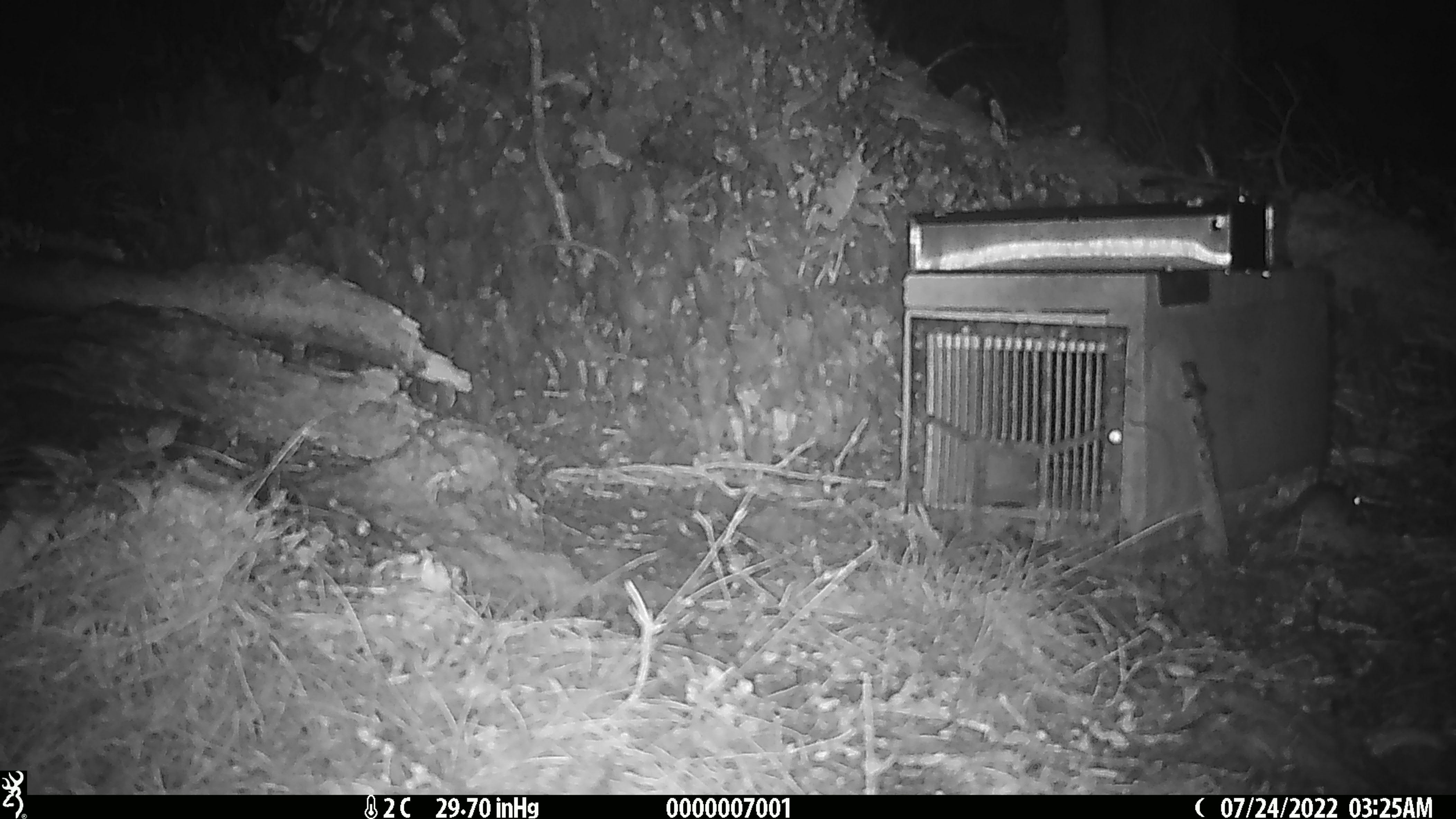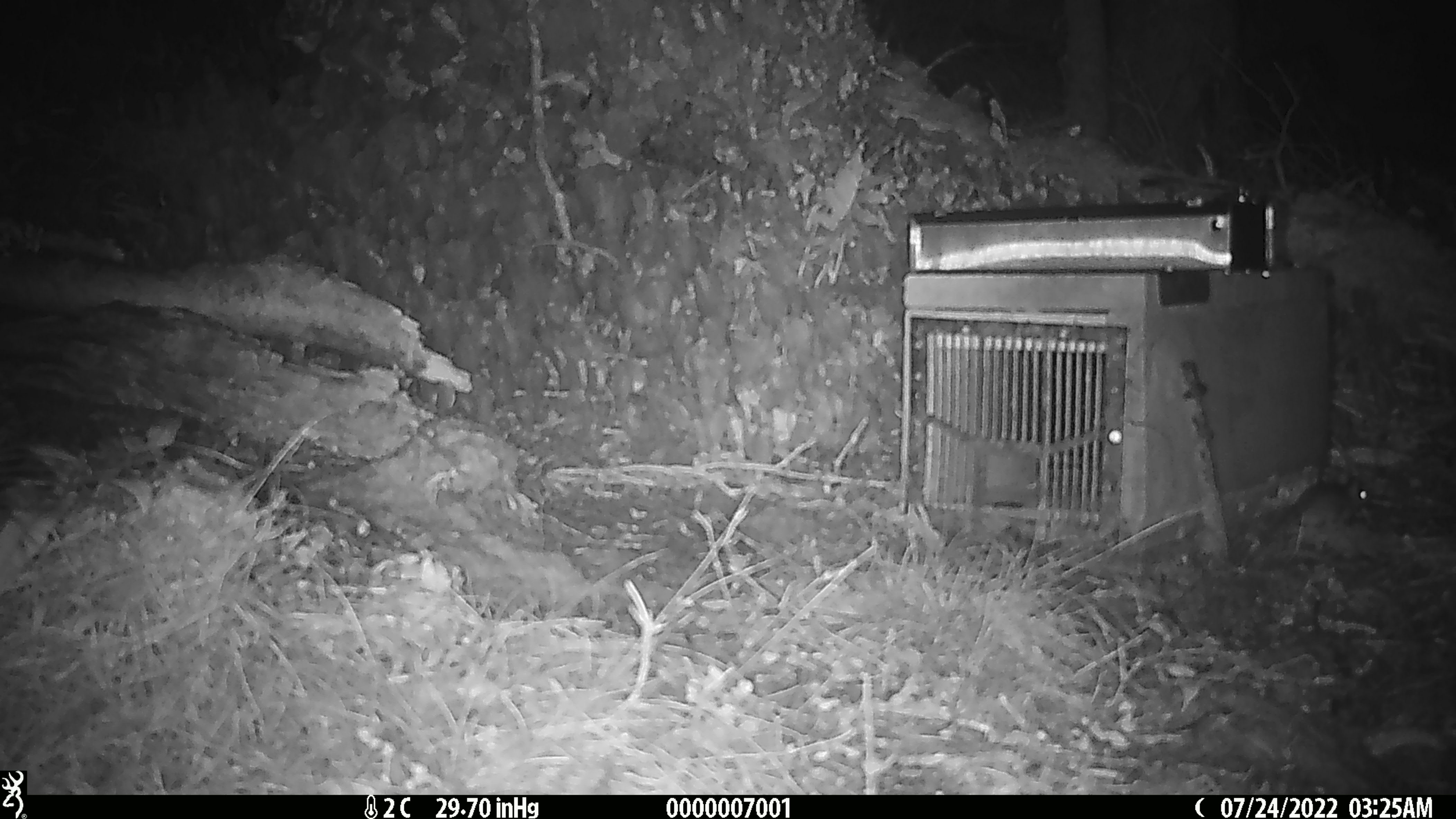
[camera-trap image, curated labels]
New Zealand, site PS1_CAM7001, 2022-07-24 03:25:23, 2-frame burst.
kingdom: Animalia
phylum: Chordata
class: Mammalia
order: Rodentia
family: Muridae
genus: Mus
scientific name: Mus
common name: mouse